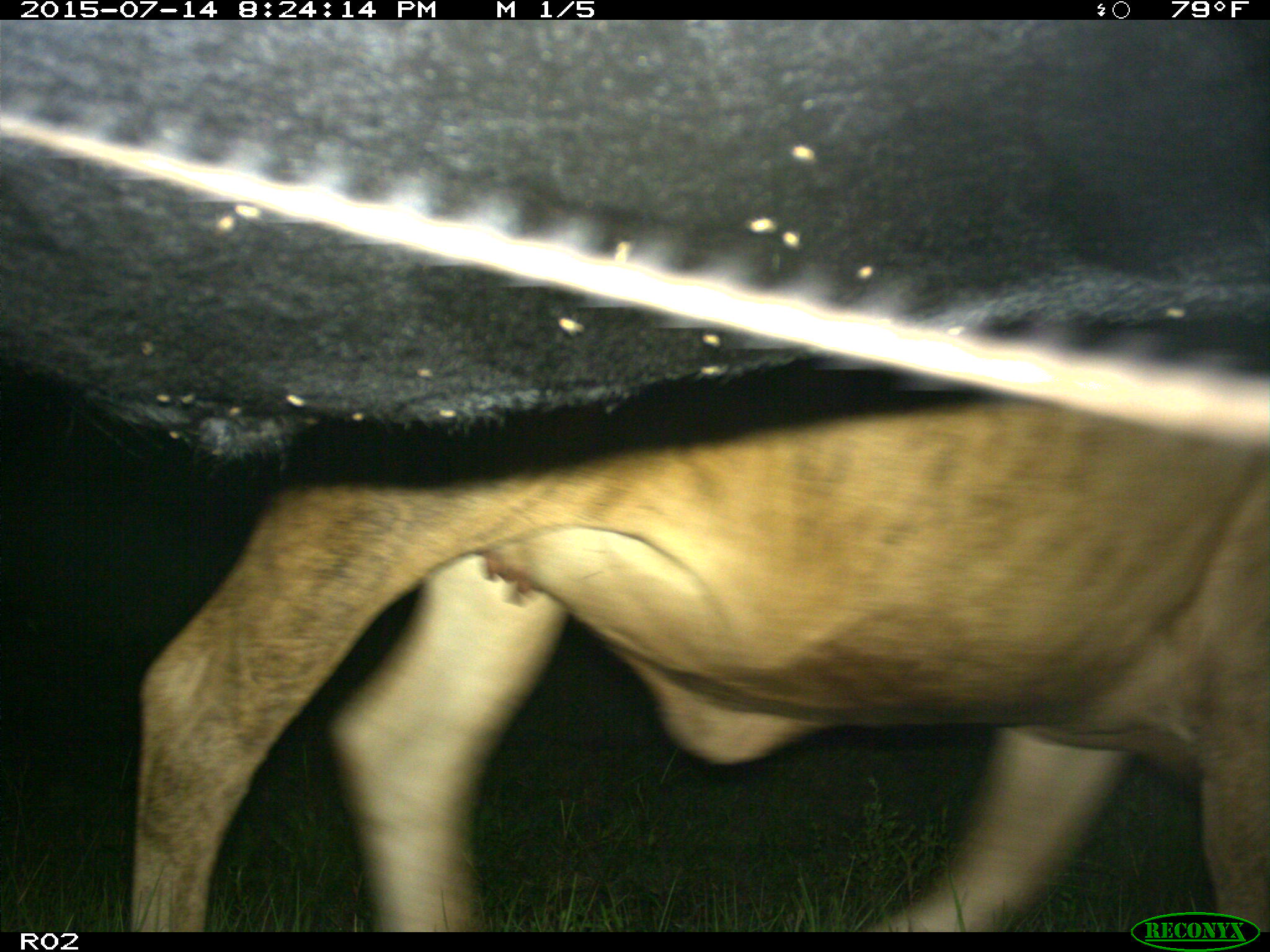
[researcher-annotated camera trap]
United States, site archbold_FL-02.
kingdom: Animalia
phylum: Chordata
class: Mammalia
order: Artiodactyla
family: Bovidae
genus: Bos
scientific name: Bos taurus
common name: domestic cow